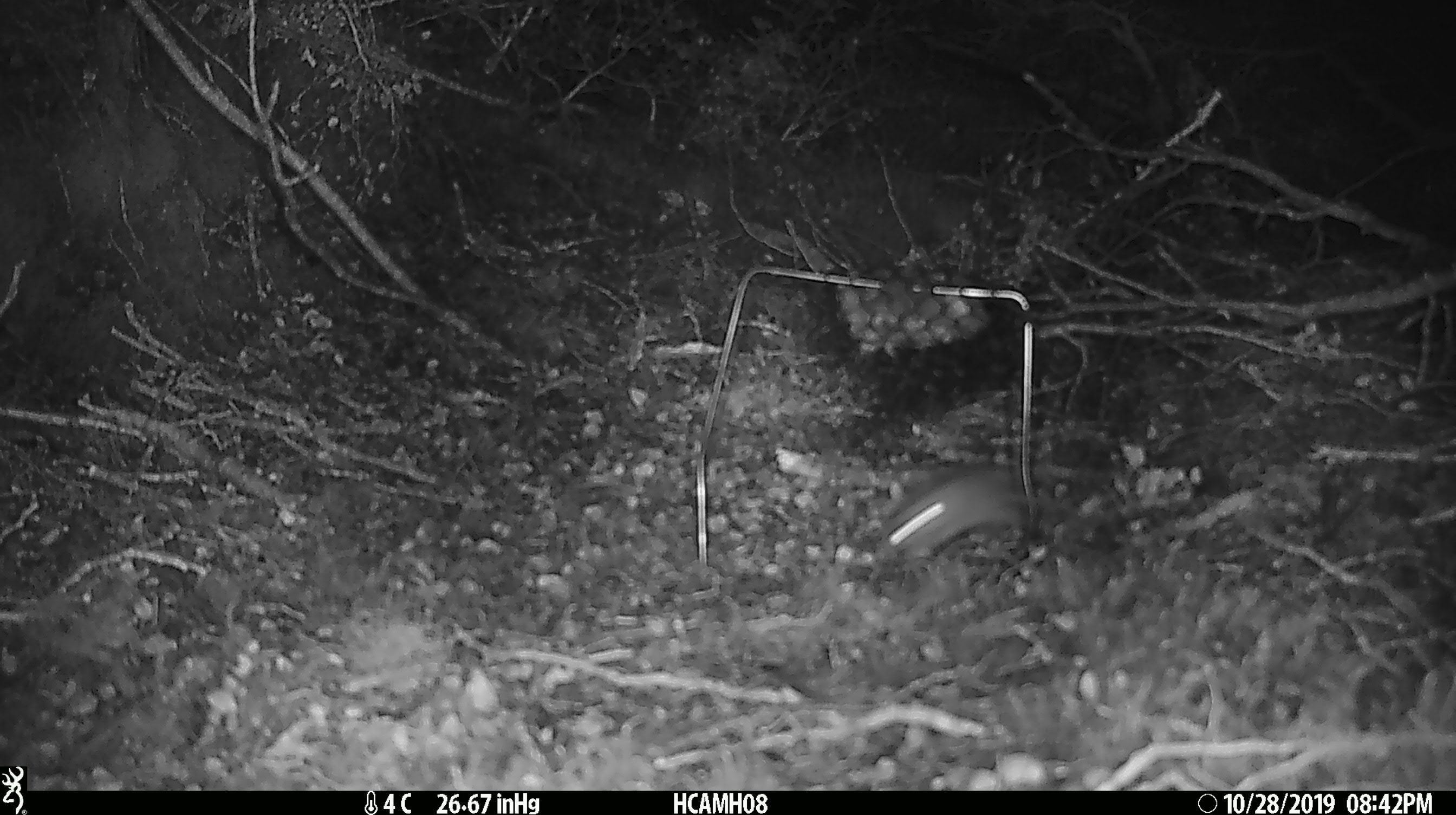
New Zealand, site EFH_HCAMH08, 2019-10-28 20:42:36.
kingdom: Animalia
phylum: Chordata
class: Mammalia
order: Rodentia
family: Muridae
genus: Mus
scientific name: Mus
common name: mouse